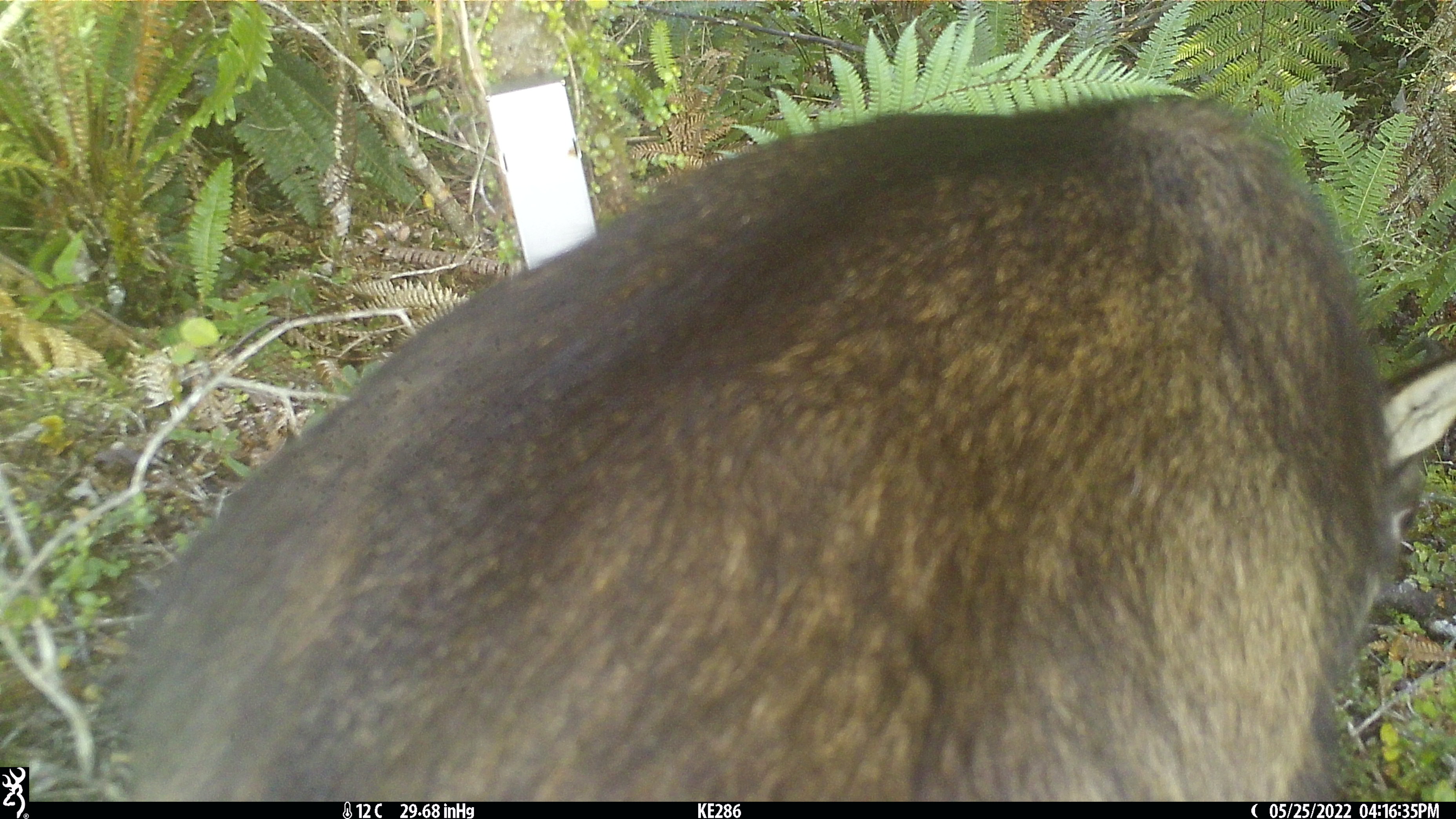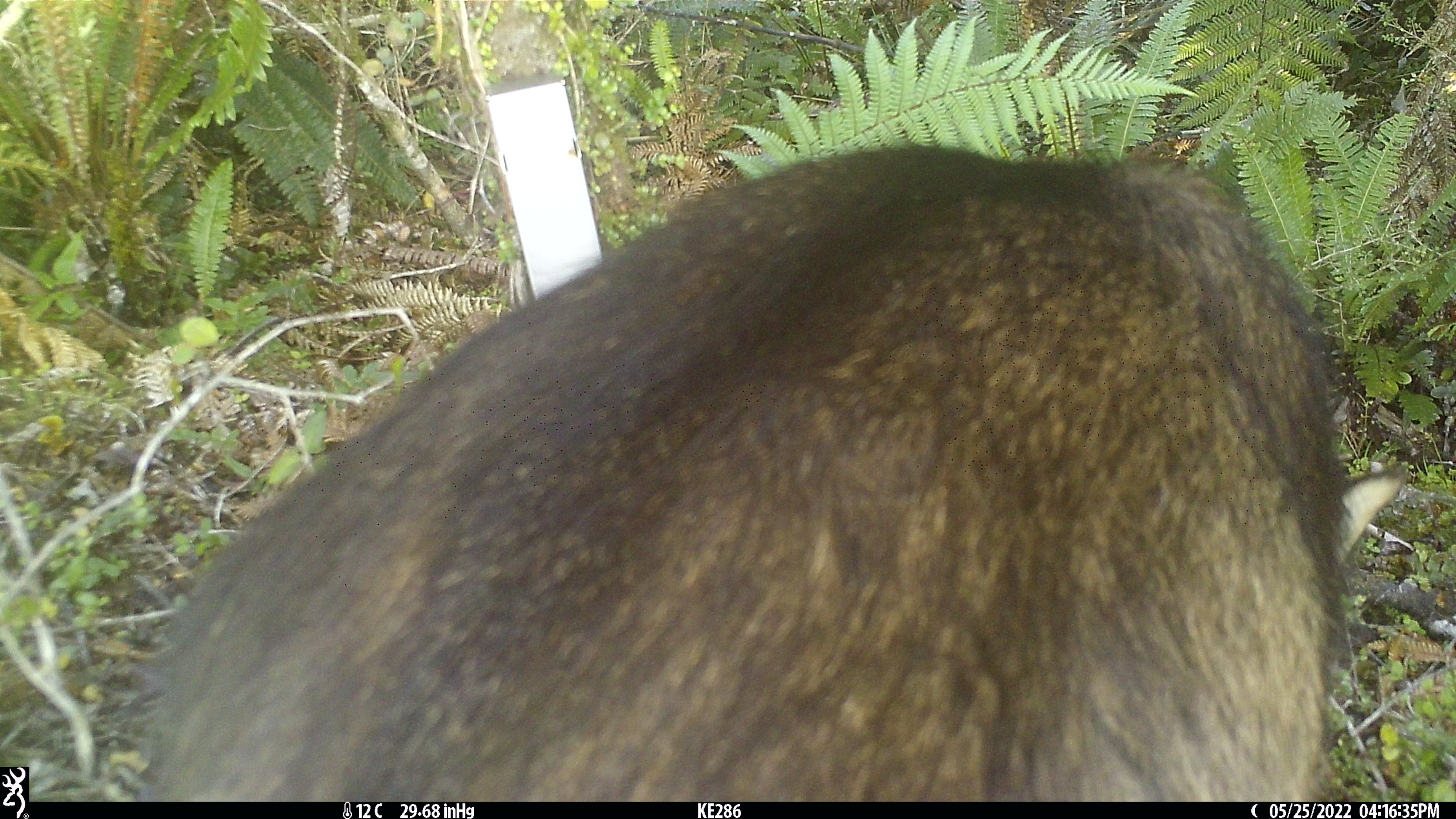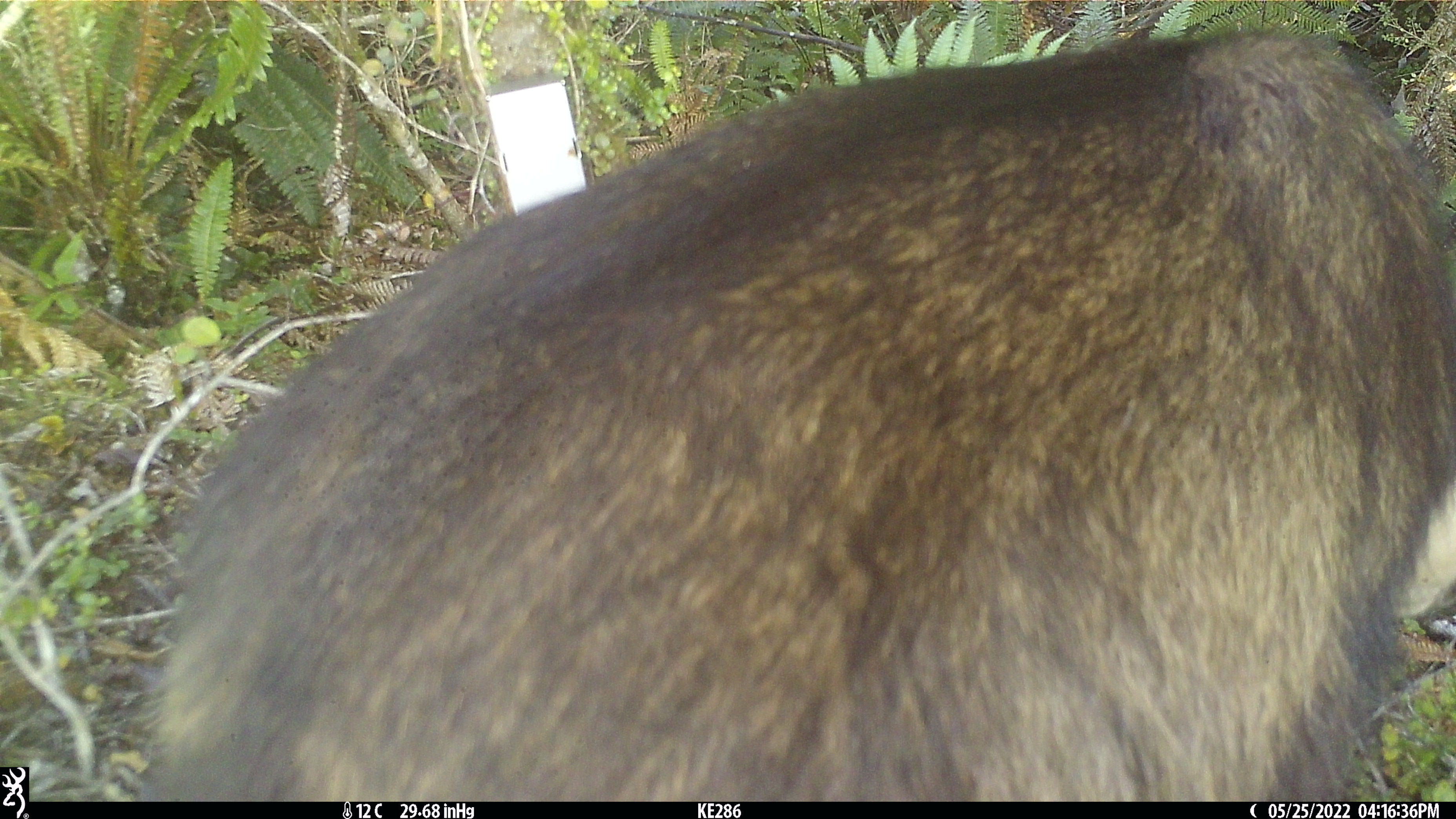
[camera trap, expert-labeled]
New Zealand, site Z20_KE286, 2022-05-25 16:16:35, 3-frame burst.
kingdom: Animalia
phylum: Chordata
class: Mammalia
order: Artiodactyla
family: Bovidae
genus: Rupicapra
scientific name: Rupicapra rupicapra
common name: alpine chamois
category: chamois